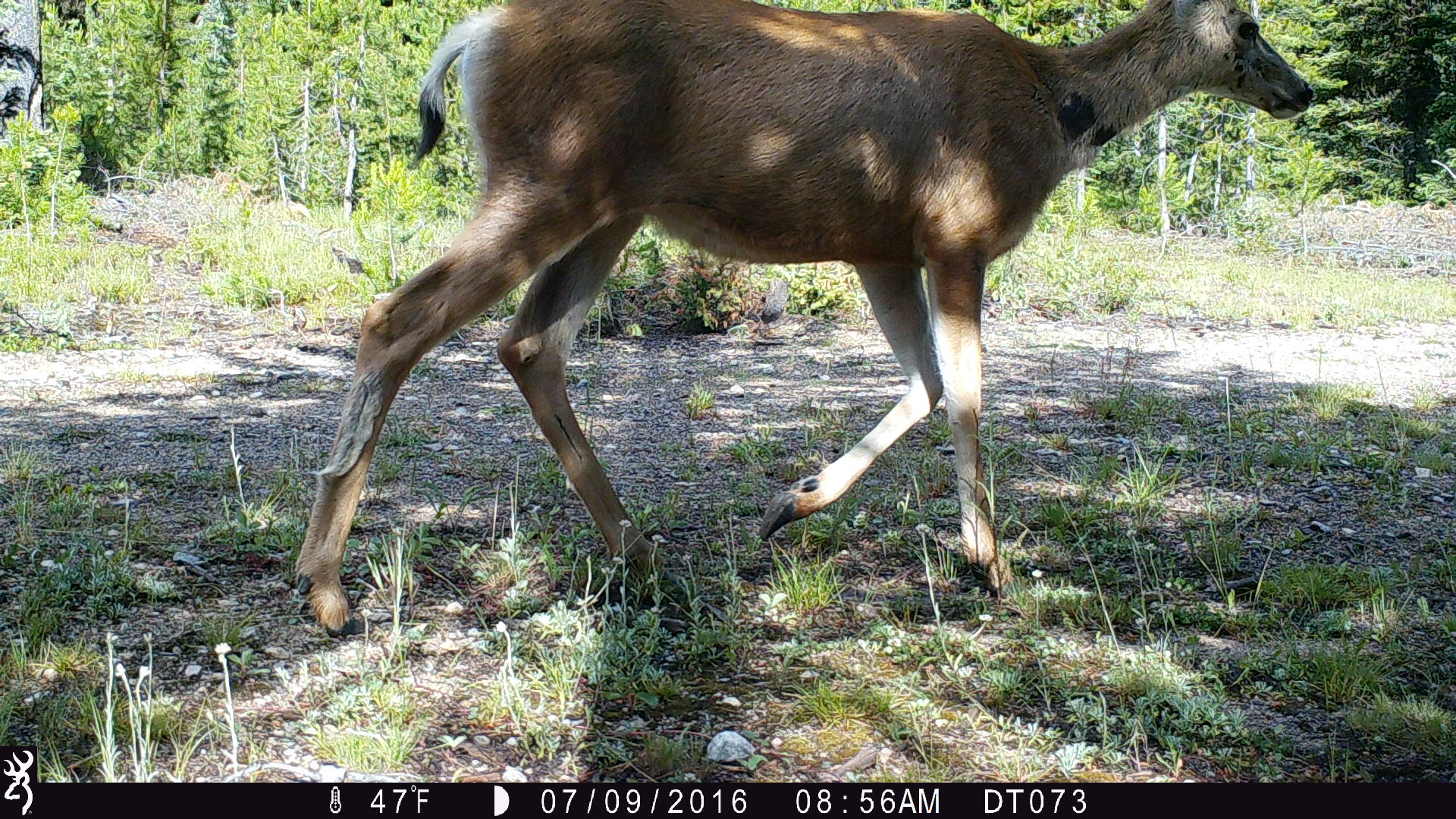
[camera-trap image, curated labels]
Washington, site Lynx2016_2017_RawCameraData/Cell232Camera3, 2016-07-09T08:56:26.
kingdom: Animalia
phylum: Chordata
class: Mammalia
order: Artiodactyla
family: Cervidae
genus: Odocoileus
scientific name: Odocoileus hemionus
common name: mule deer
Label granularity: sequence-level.